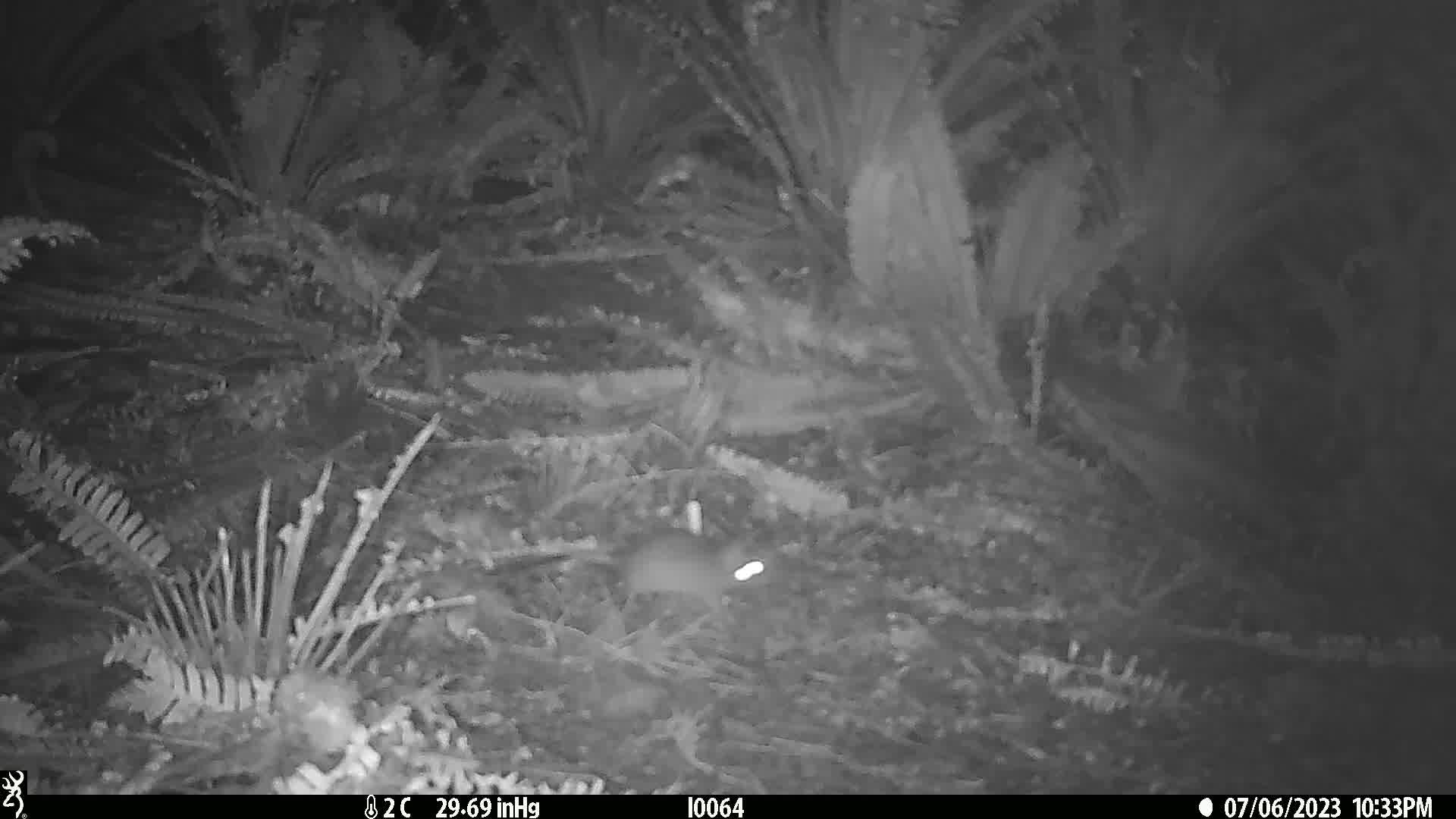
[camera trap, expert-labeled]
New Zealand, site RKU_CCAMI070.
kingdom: Animalia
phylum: Chordata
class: Mammalia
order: Rodentia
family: Muridae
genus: Rattus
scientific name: Rattus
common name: rat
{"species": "rat (Rattus)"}